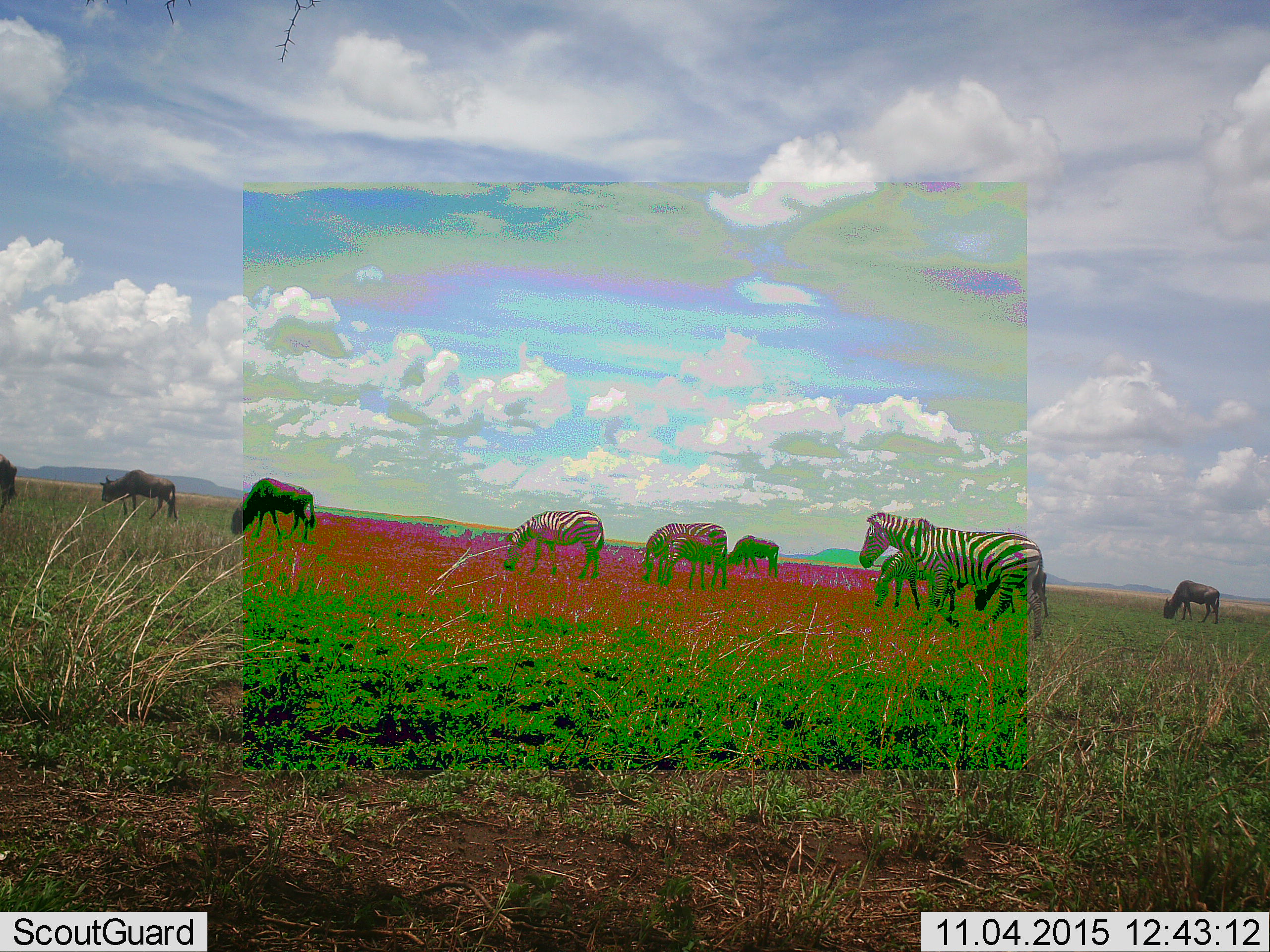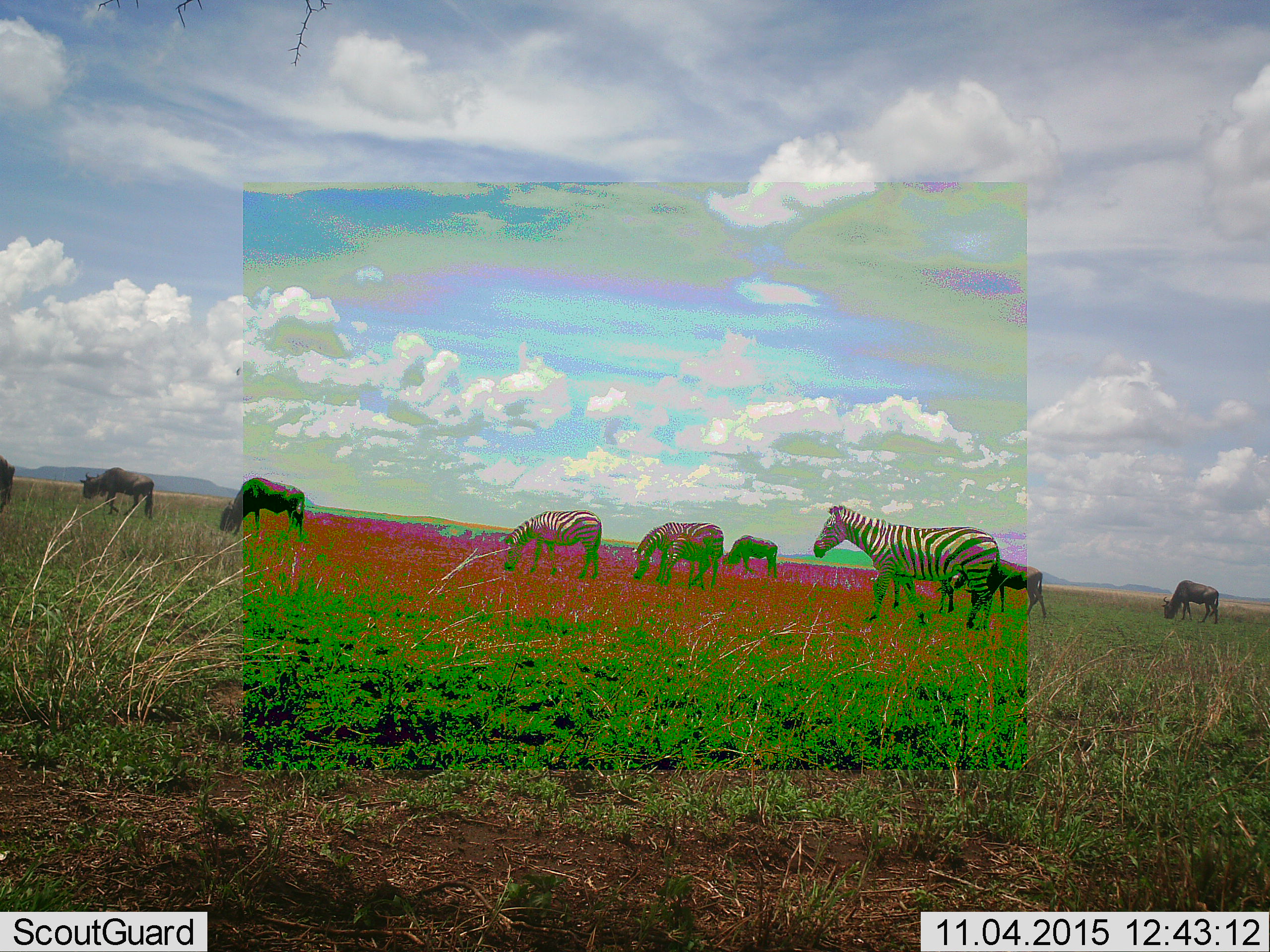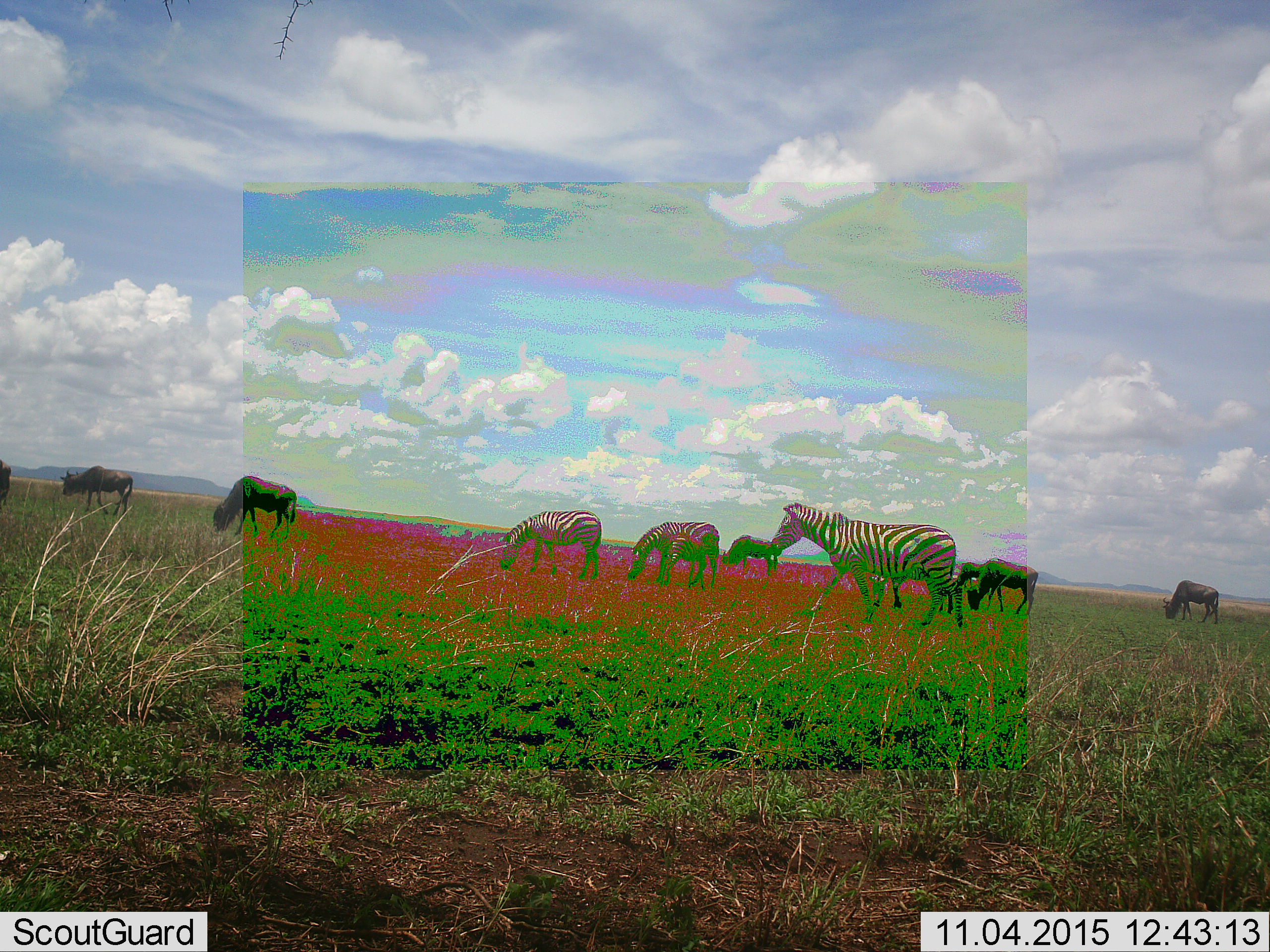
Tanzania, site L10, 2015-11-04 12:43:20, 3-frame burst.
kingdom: Animalia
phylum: Chordata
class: Mammalia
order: Artiodactyla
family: Bovidae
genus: Connochaetes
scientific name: Connochaetes taurinus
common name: blue wildebeest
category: wildebeest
Wildebeest (blue wildebeest) (Connochaetes taurinus), count 6. Behavior (volunteer vote fractions): standing 17%, resting 0%, moving 67%, interacting 0%. Young present (vote fraction): 0%. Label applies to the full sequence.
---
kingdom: Animalia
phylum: Chordata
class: Mammalia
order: Perissodactyla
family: Equidae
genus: Equus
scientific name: Equus quagga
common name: plains zebra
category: zebra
Zebra (plains zebra) (Equus quagga), count 5. Behavior (volunteer vote fractions): standing 50%, resting 0%, moving 75%, interacting 0%. Young present (vote fraction): 50%. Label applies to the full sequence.